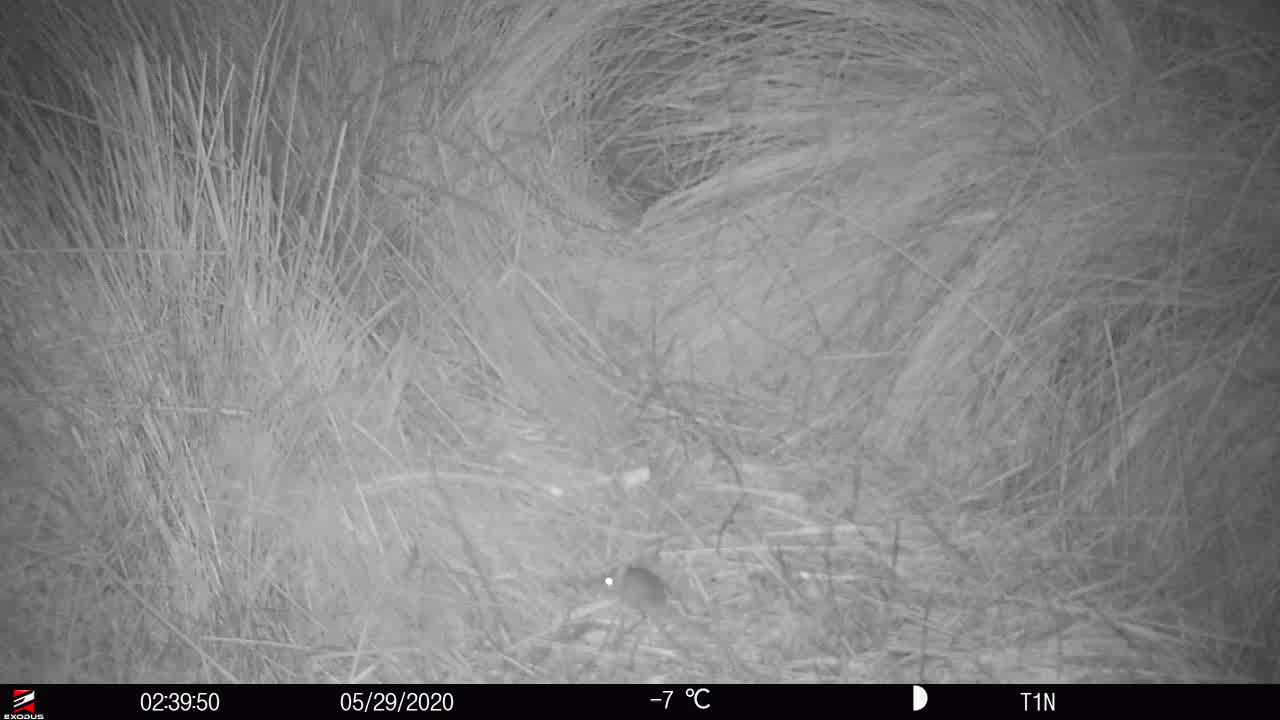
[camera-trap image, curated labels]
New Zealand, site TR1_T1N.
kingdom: Animalia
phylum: Chordata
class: Mammalia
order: Rodentia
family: Muridae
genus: Mus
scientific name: Mus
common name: mouse